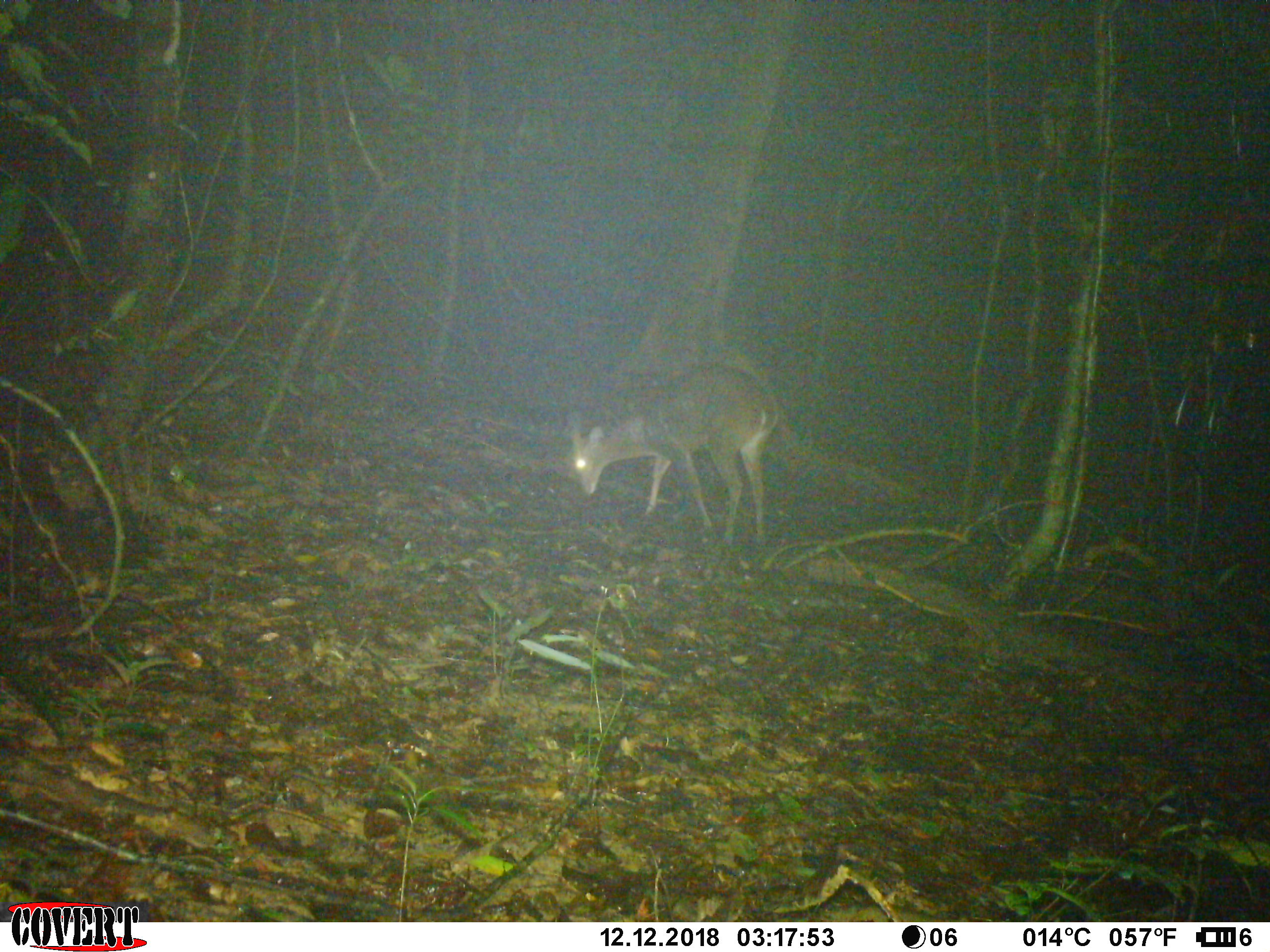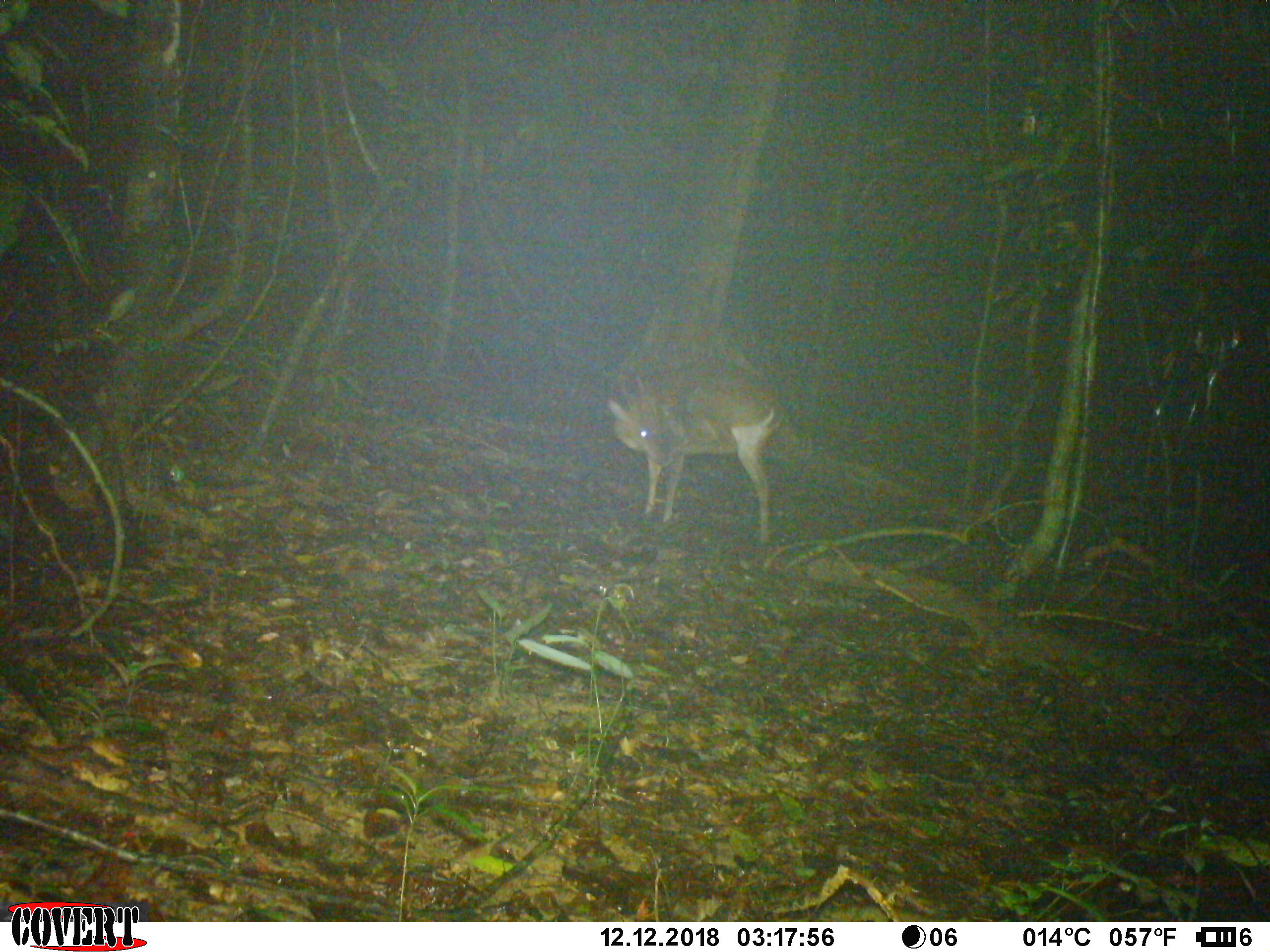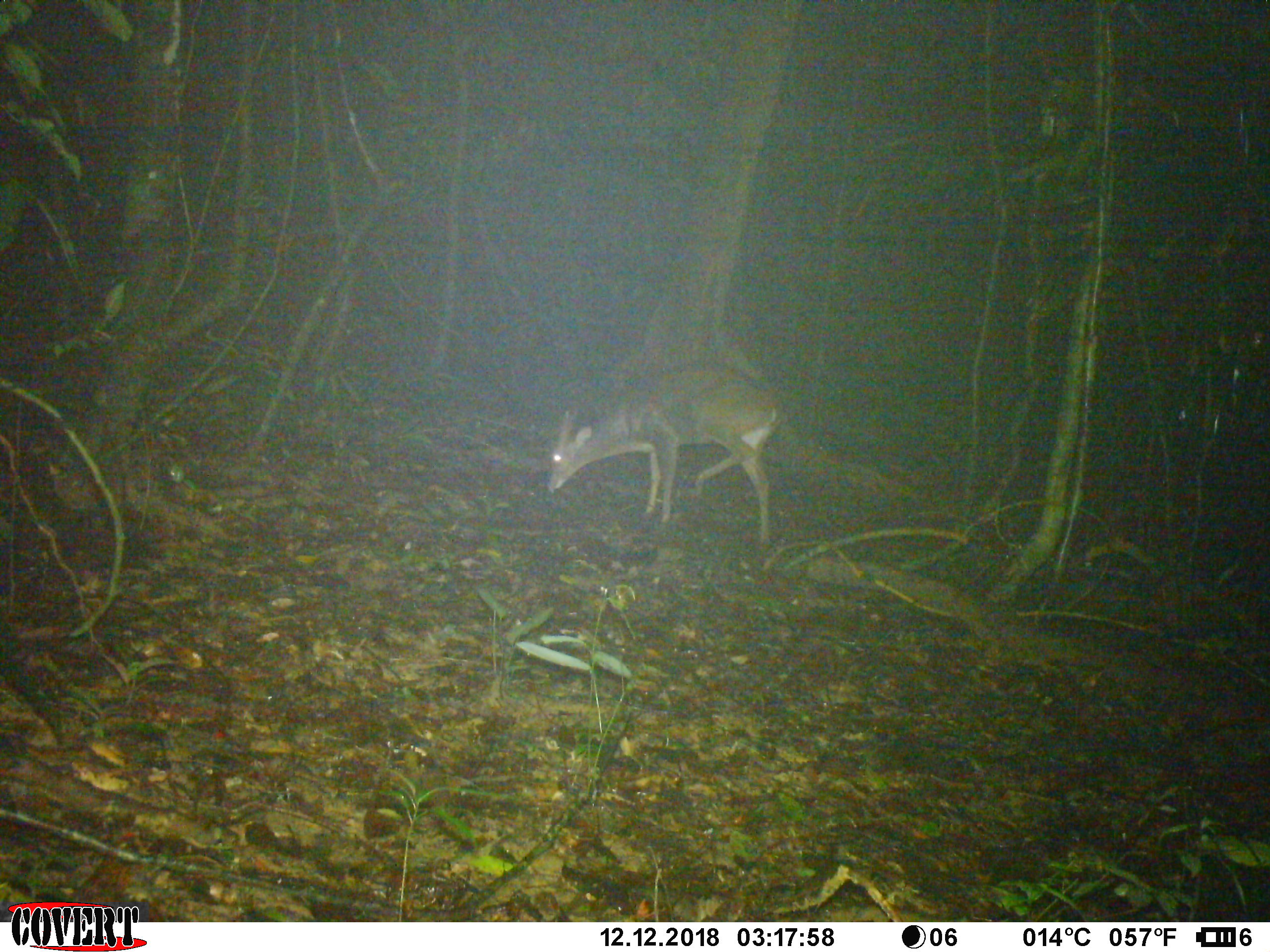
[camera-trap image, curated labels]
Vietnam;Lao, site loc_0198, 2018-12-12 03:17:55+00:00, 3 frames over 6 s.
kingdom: Animalia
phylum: Chordata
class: Mammalia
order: Artiodactyla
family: Cervidae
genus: Muntiacus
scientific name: Muntiacus vuquangensis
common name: large-antlered muntjac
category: large antlered muntjac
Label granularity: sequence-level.